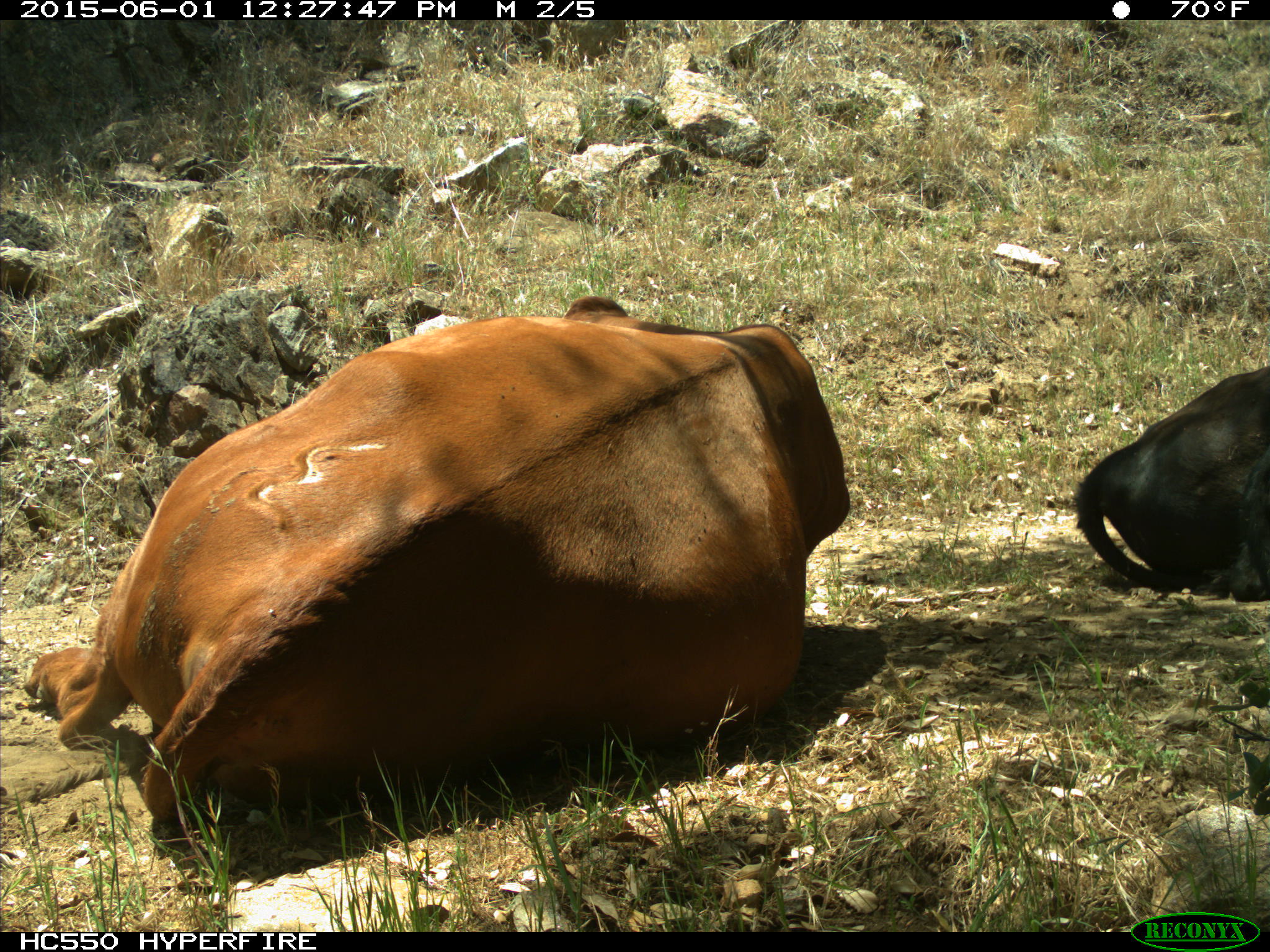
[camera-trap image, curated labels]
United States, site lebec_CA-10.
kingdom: Animalia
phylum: Chordata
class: Mammalia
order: Artiodactyla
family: Bovidae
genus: Bos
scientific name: Bos taurus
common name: domestic cow